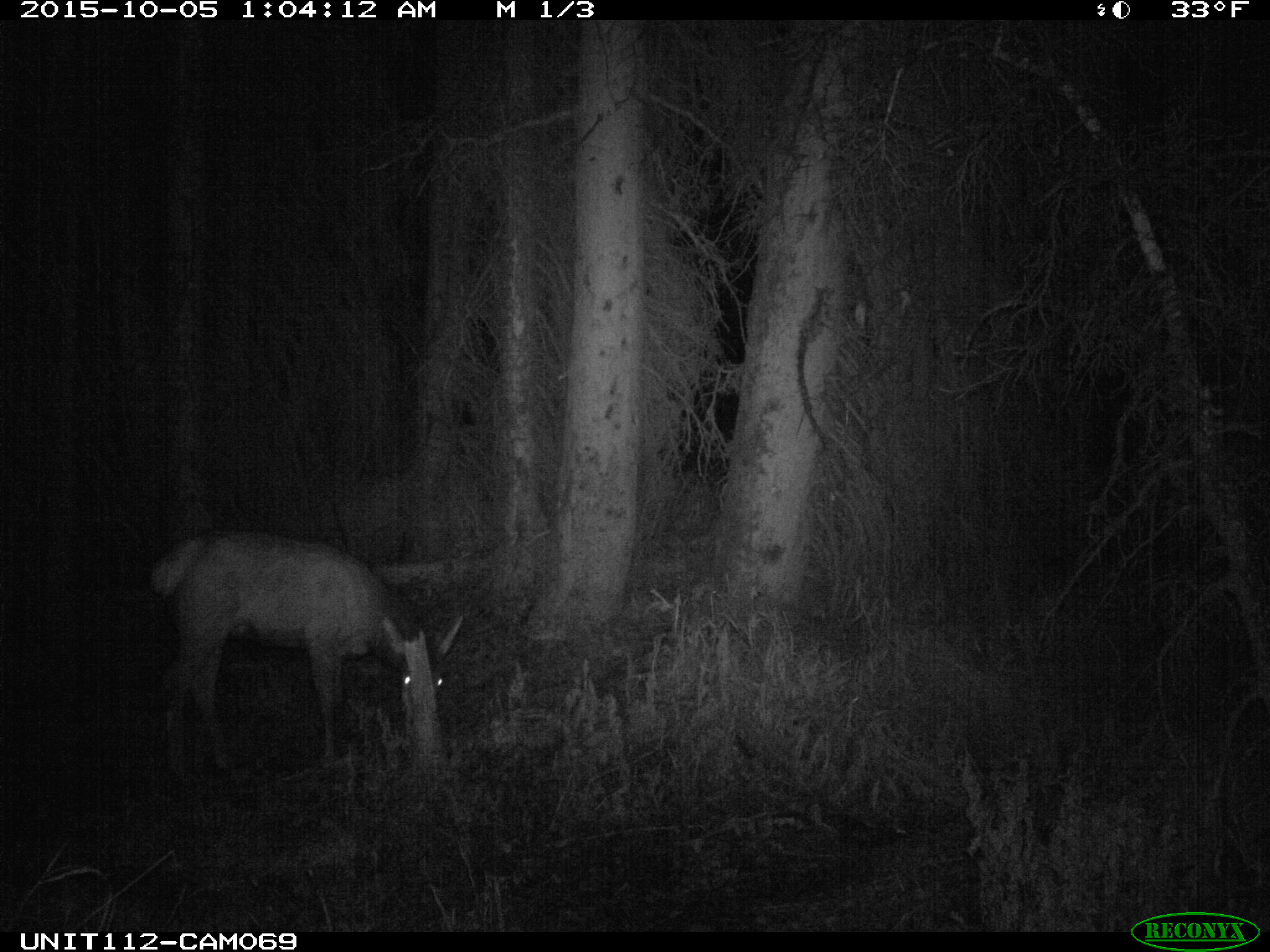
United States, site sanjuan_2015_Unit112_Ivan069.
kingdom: Animalia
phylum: Chordata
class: Mammalia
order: Artiodactyla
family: Cervidae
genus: Cervus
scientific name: Cervus elaphus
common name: red deer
Cervus elaphus (red deer).